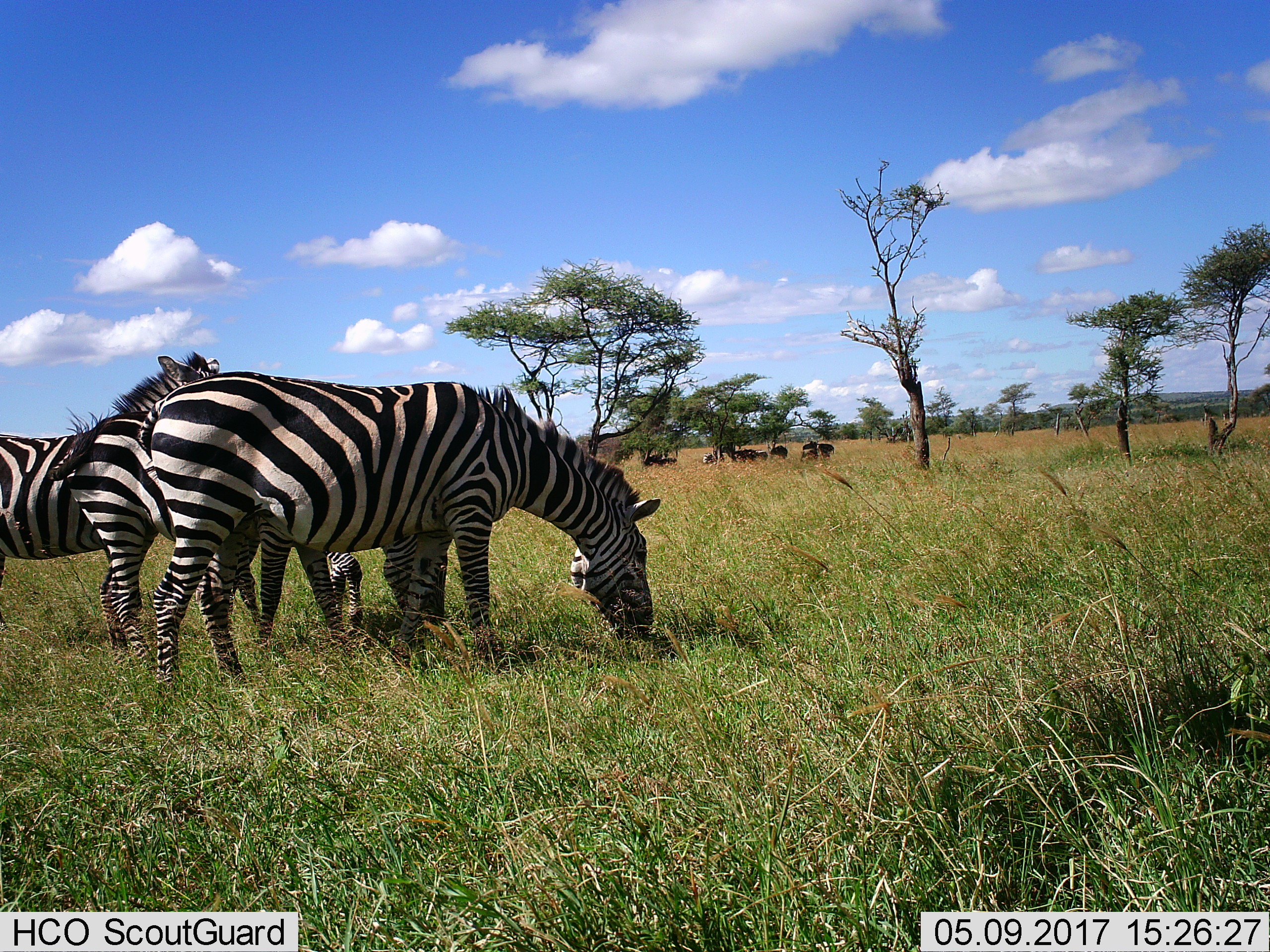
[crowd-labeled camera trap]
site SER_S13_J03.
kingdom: Animalia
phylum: Chordata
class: Mammalia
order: Perissodactyla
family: Equidae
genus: Equus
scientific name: Equus quagga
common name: plains zebra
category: zebraplains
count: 4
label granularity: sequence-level